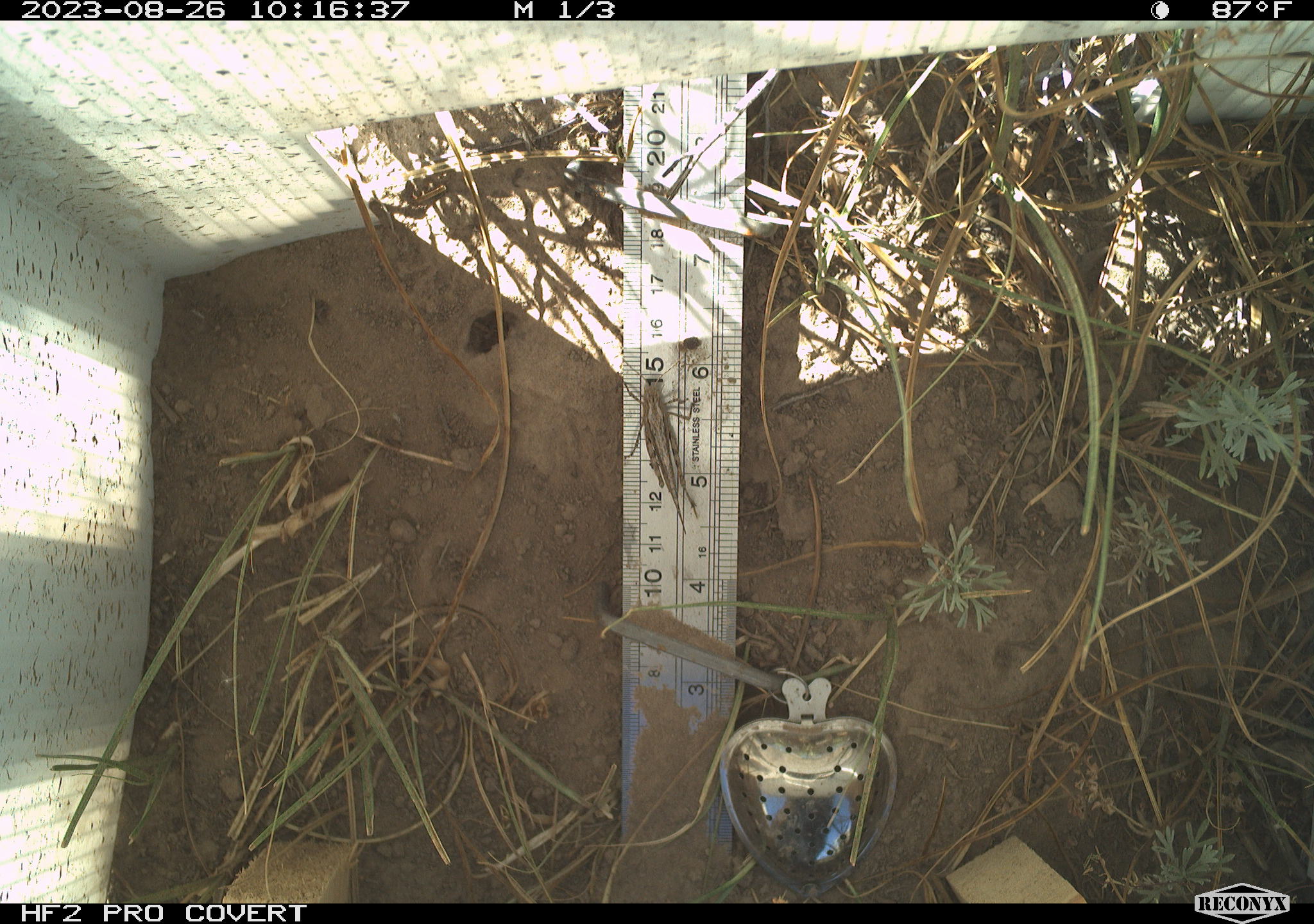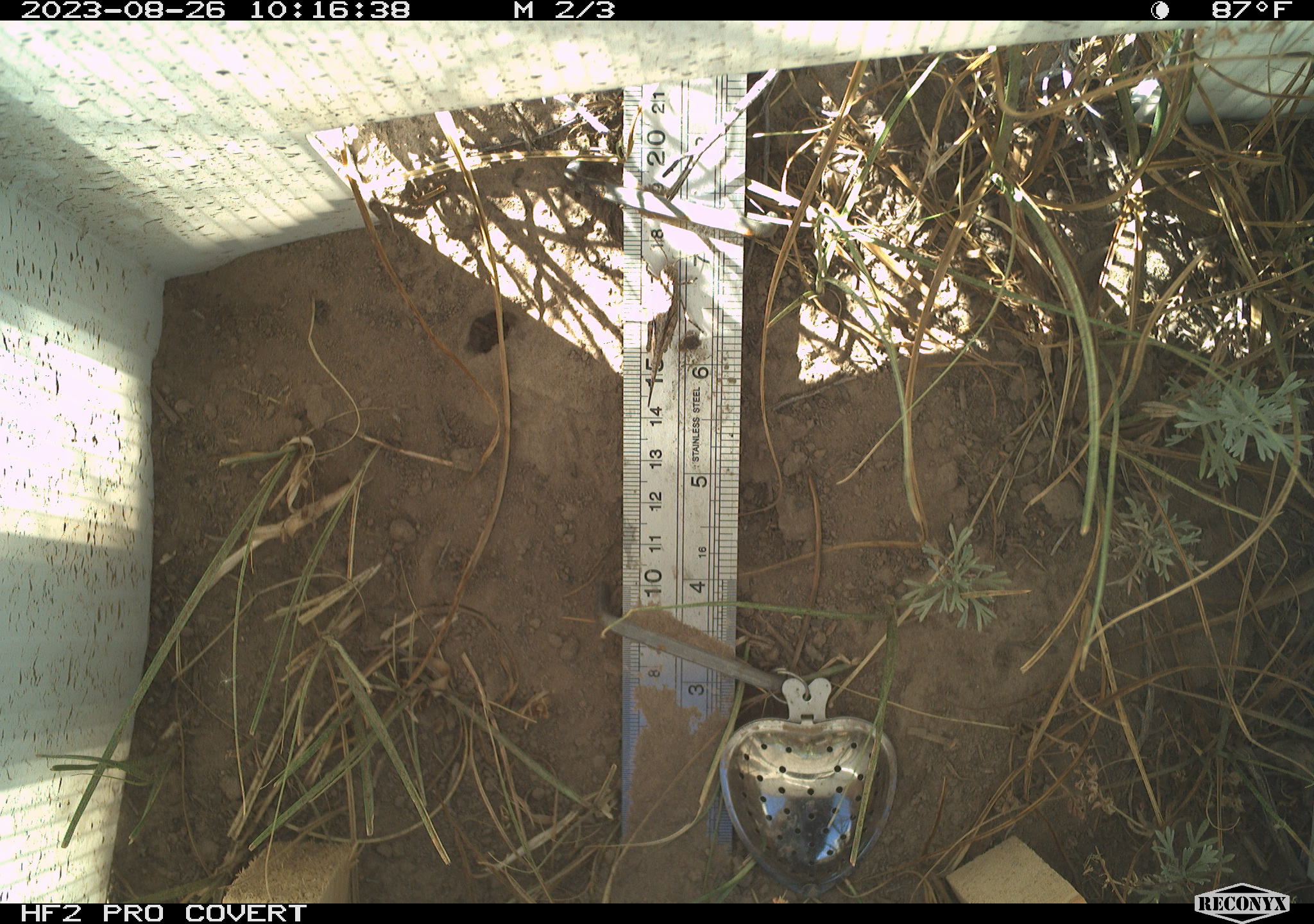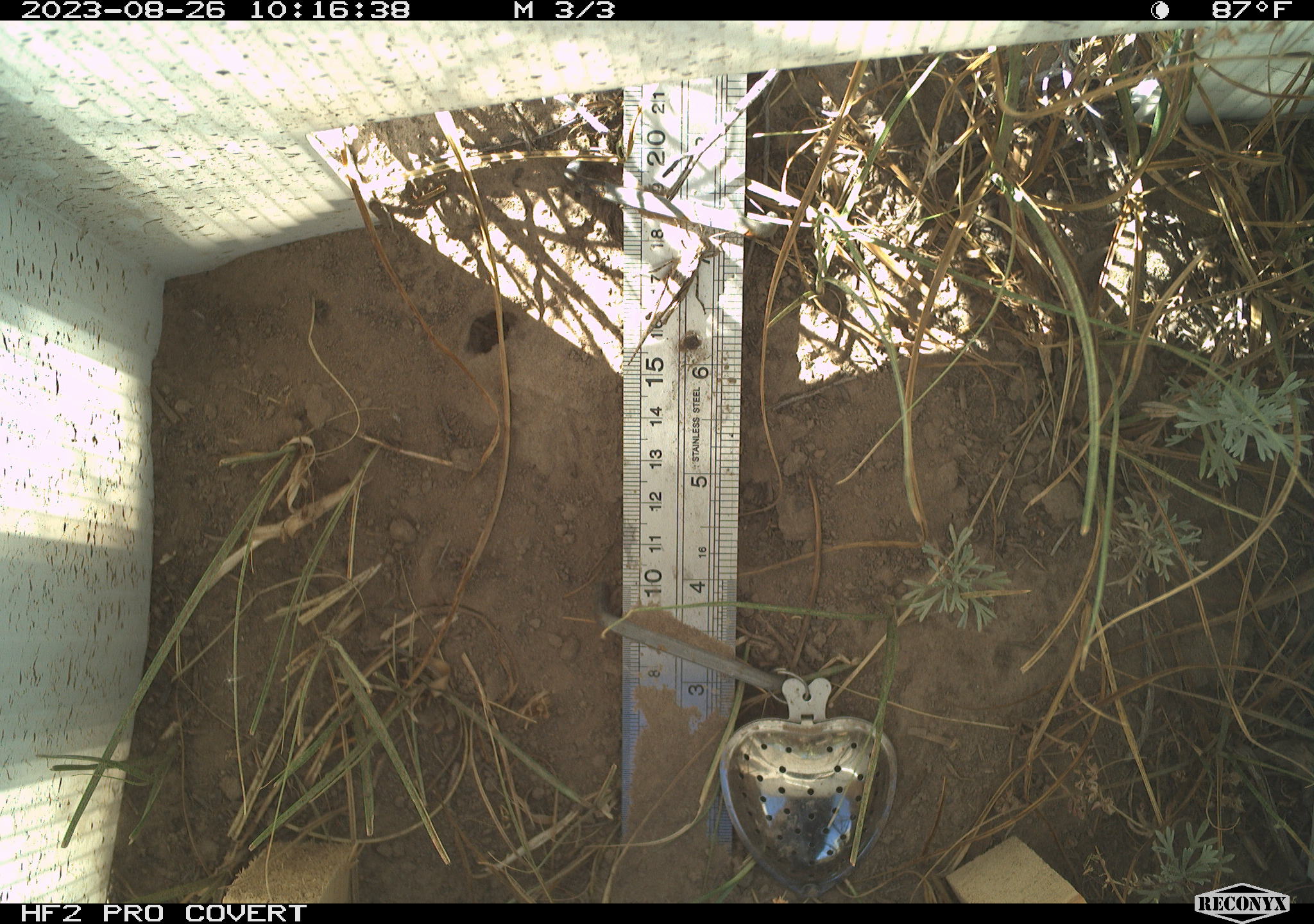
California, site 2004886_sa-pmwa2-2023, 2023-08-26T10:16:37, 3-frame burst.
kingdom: Animalia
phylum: Arthropoda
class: Insecta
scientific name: Insecta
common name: insect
Insect (Insecta).